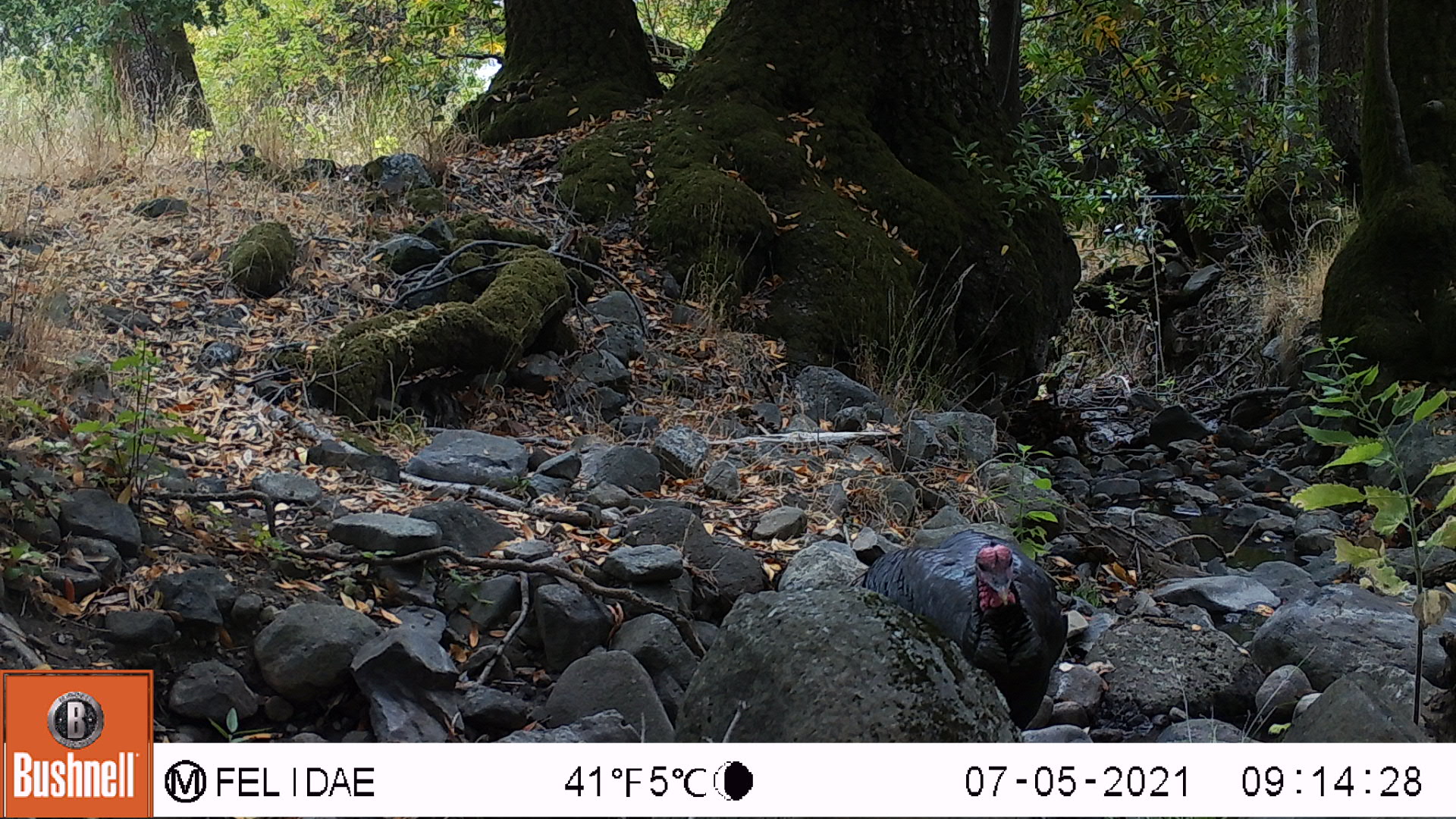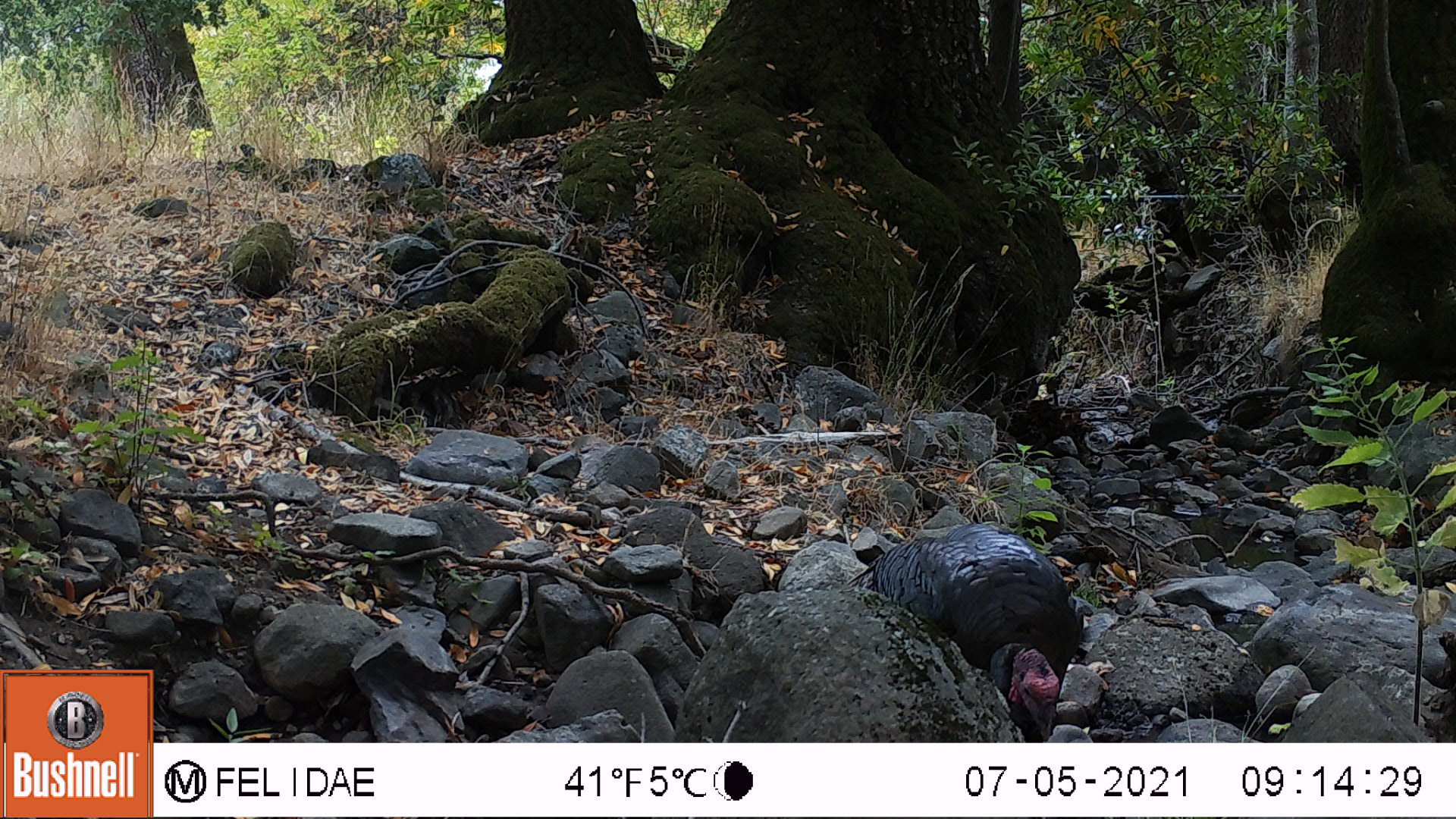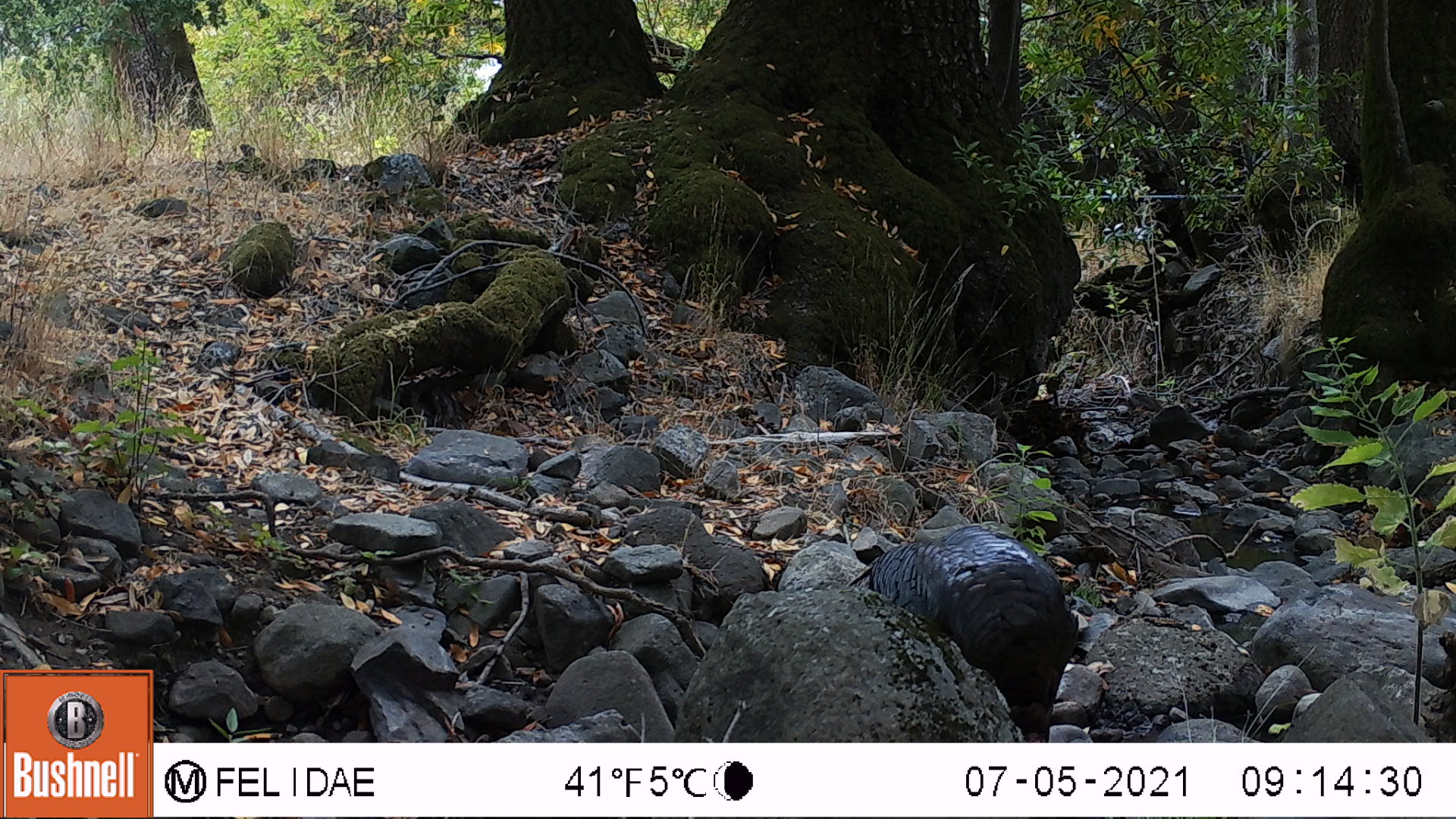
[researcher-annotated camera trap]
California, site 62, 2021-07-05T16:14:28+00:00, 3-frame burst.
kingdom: Animalia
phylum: Chordata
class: Aves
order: Galliformes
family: Phasianidae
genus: Meleagris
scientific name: Meleagris gallopavo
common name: turkey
Turkey (Meleagris gallopavo).